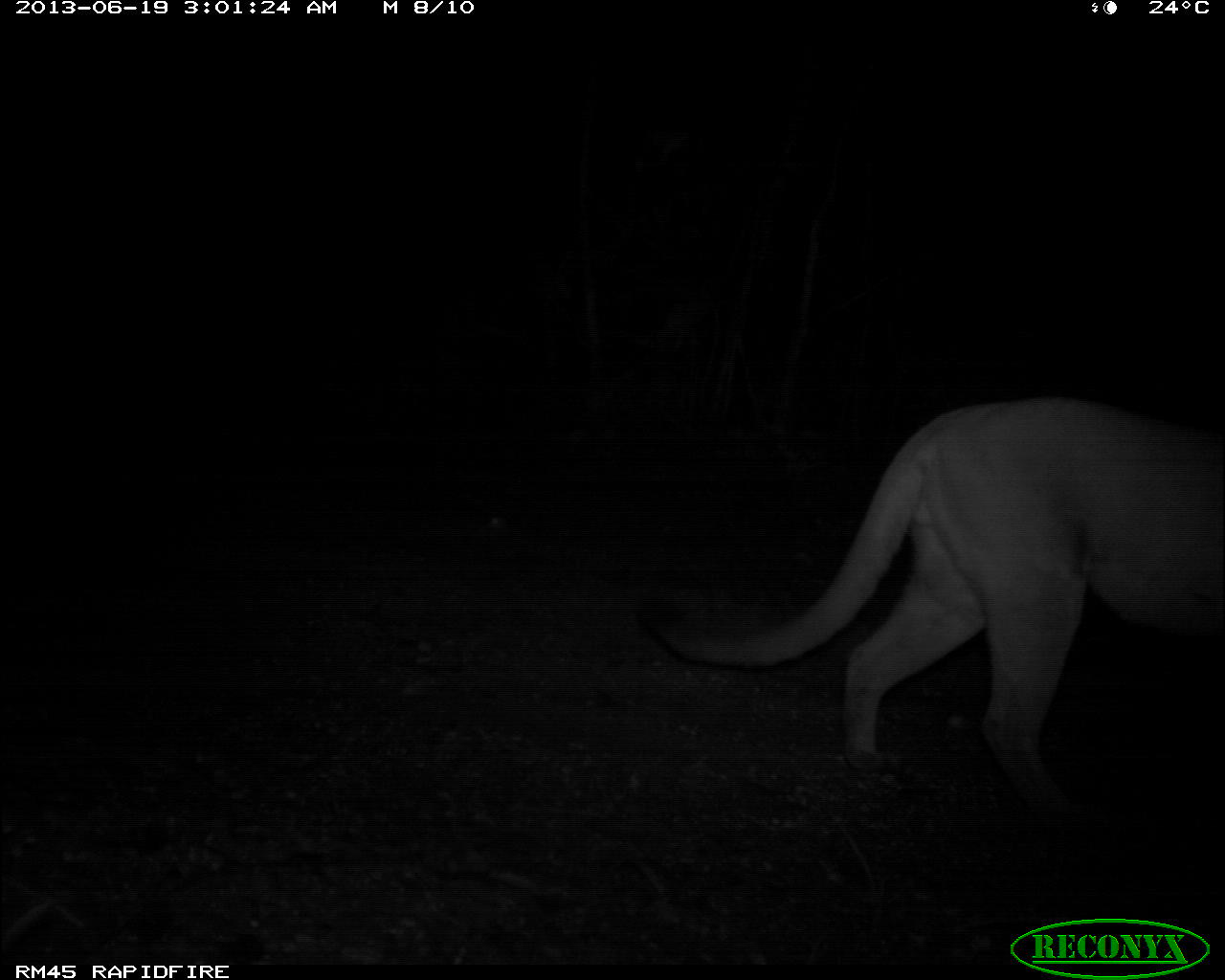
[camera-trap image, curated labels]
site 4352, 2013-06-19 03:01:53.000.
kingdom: Animalia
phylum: Chordata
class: Mammalia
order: Carnivora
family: Felidae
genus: Puma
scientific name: Puma concolor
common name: mountain lion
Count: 1.